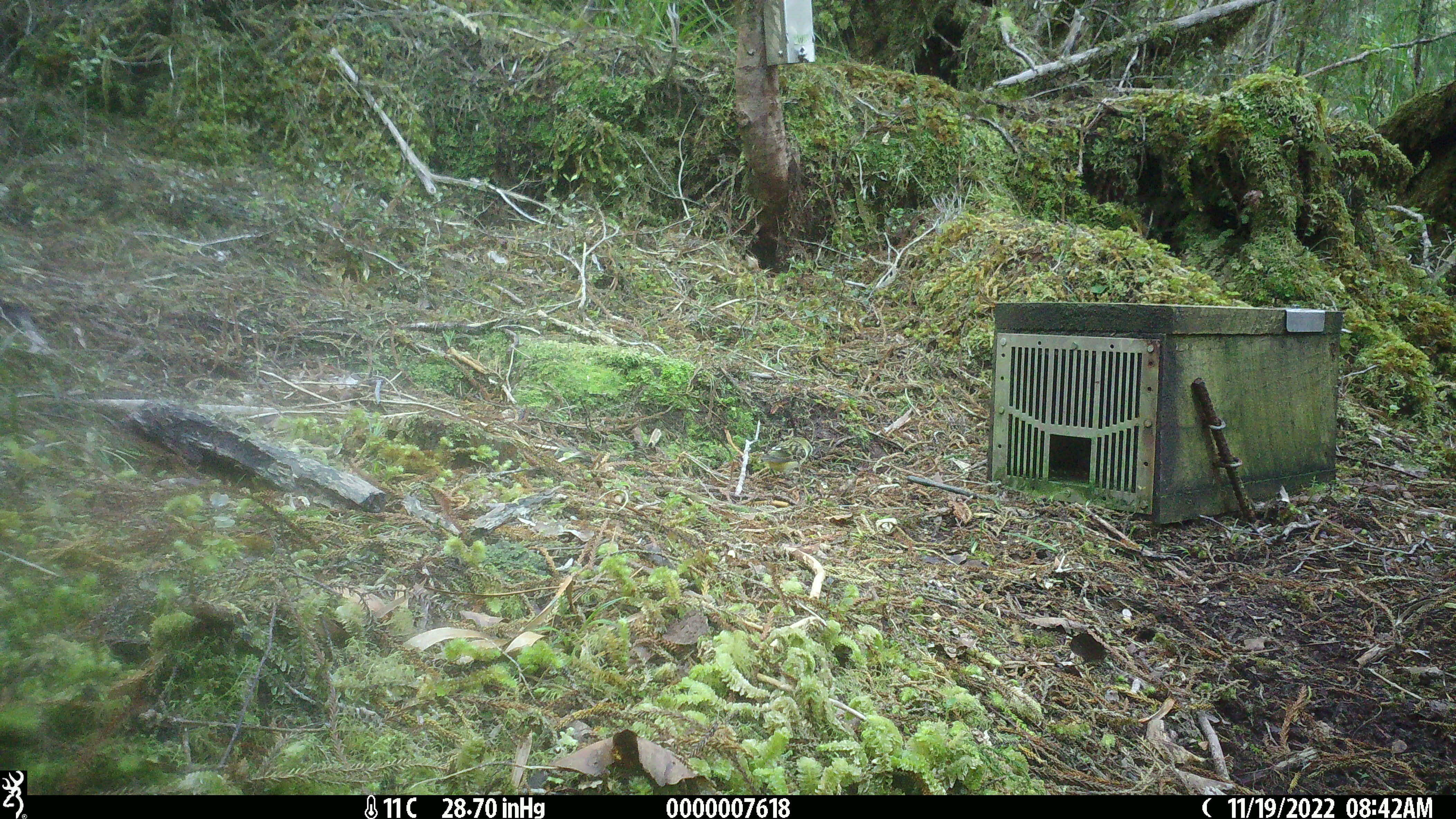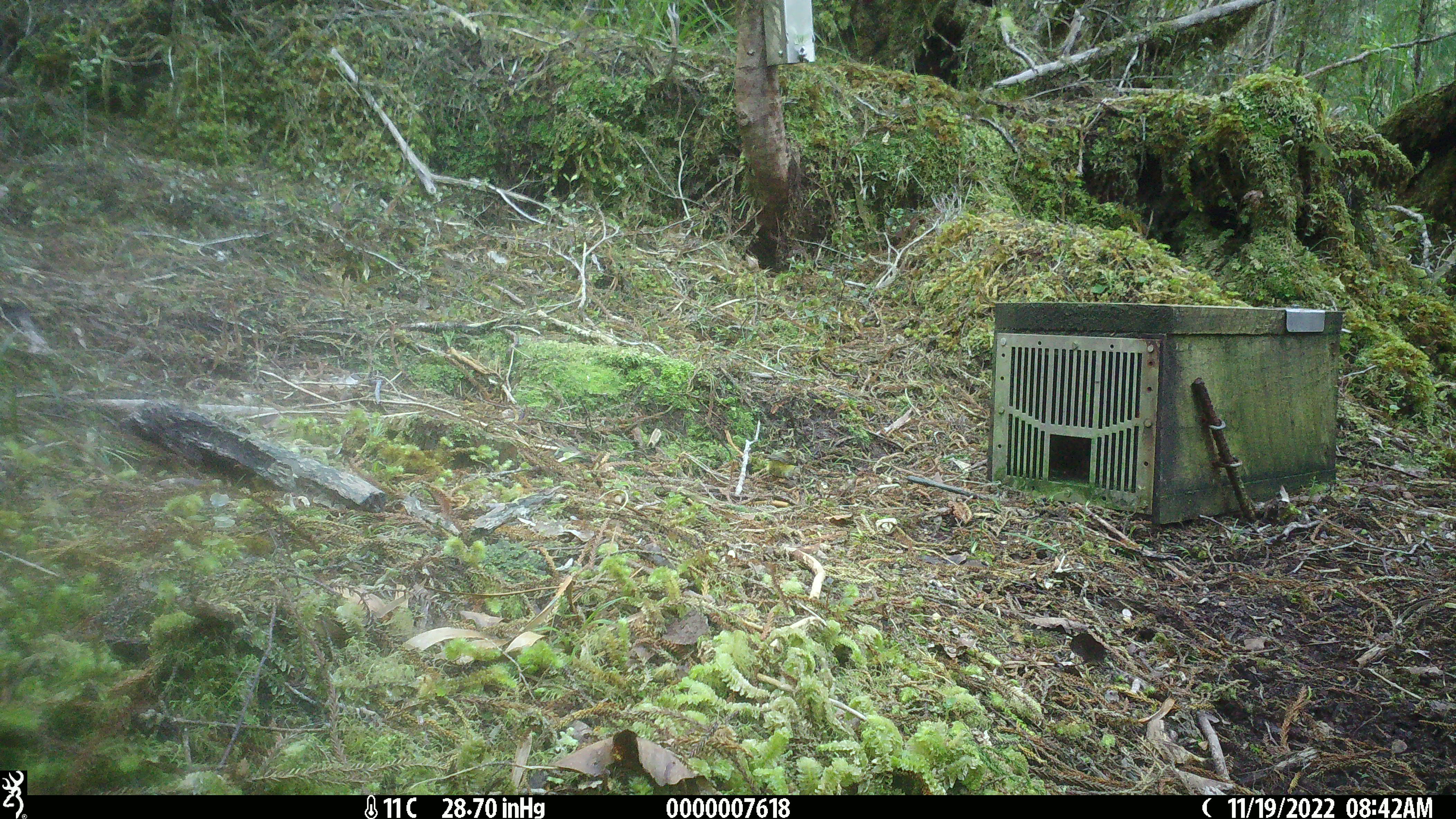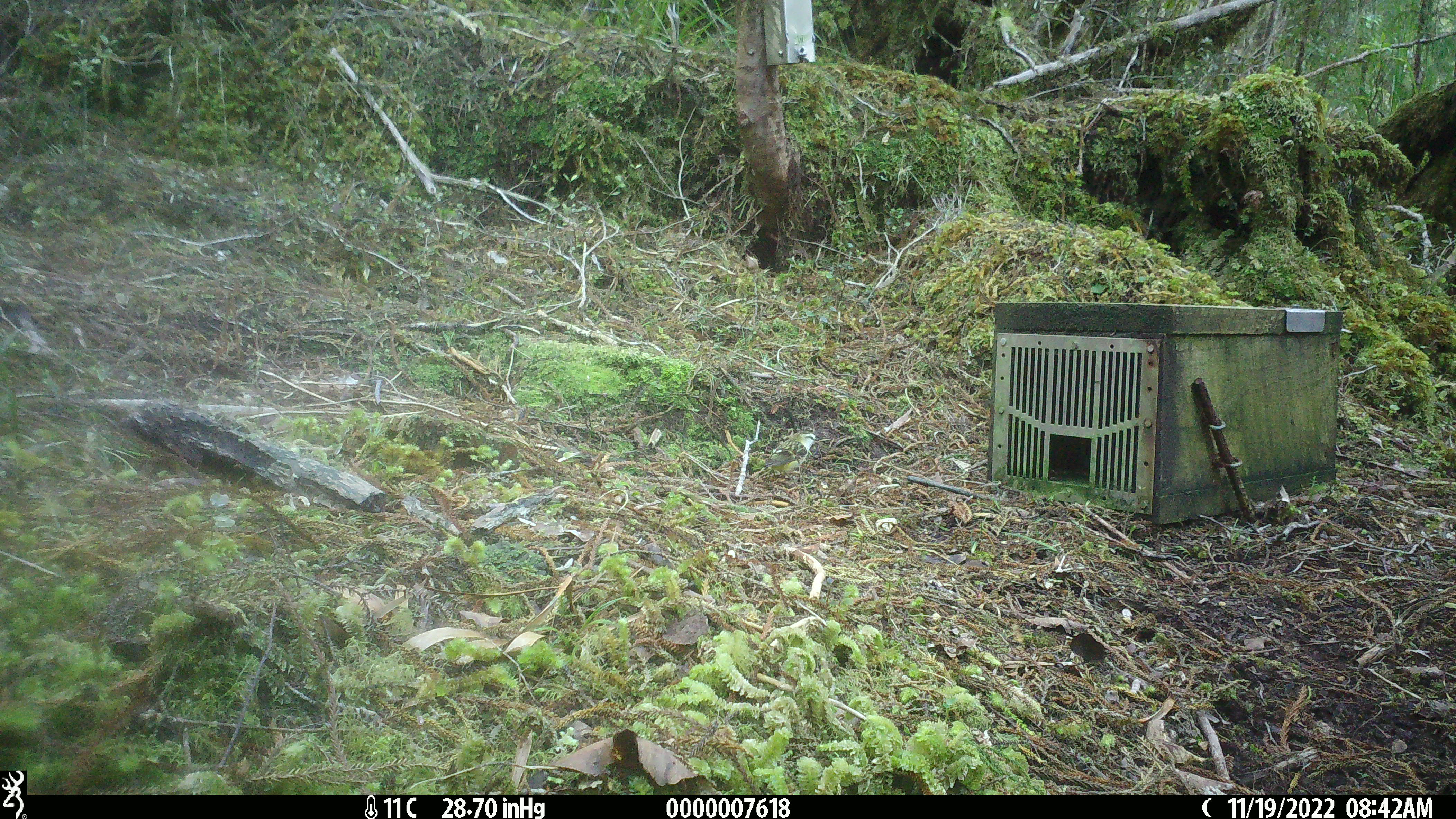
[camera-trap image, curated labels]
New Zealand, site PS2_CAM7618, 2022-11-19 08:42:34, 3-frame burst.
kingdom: Animalia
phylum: Chordata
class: Aves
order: Passeriformes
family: Acanthisittidae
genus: Acanthisitta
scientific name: Acanthisitta chloris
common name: rifleman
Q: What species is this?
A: Rifleman (Acanthisitta chloris).